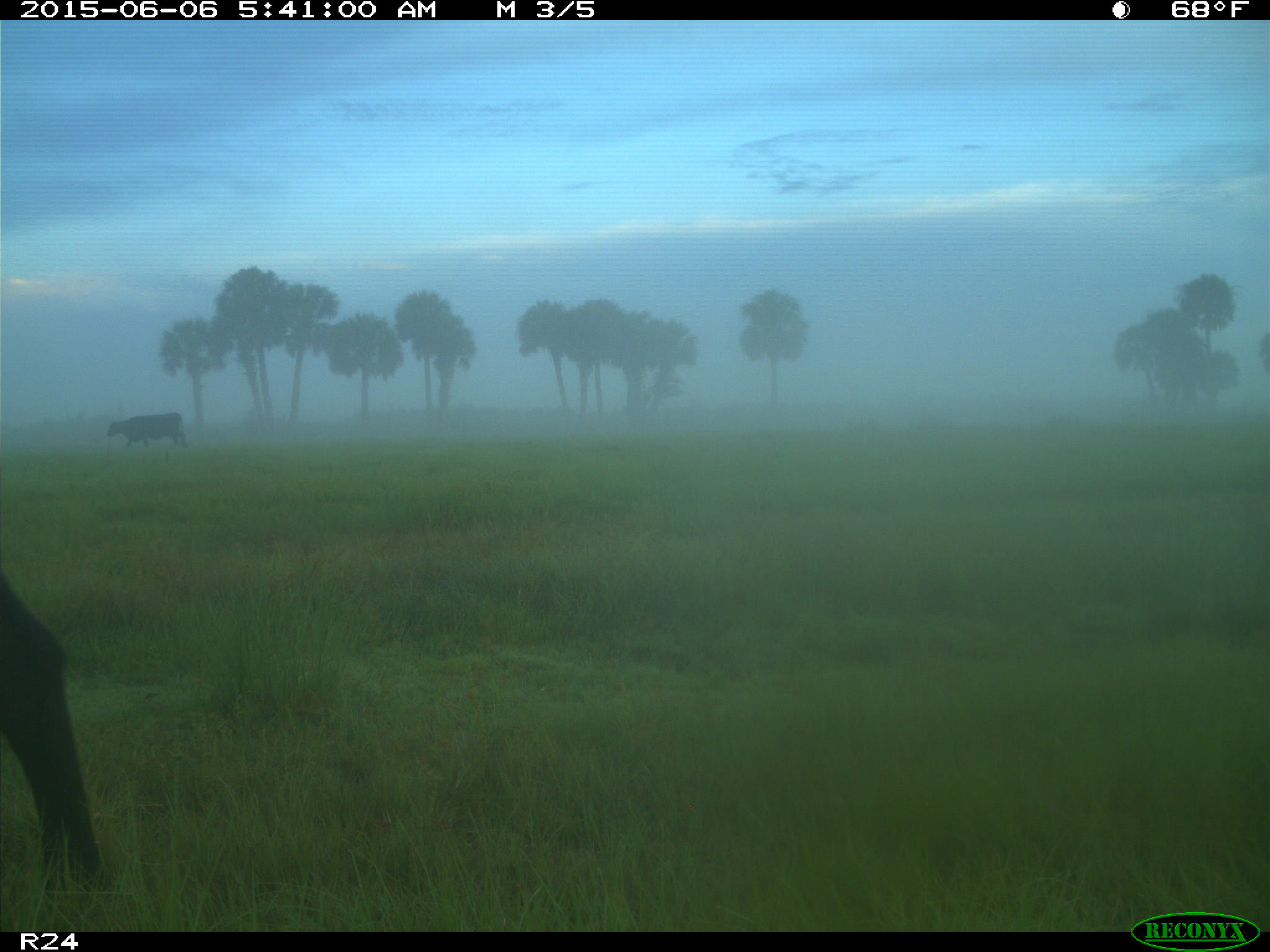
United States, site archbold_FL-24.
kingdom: Animalia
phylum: Chordata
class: Mammalia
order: Artiodactyla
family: Bovidae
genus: Bos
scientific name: Bos taurus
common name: domestic cow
Bos taurus (domestic cow).